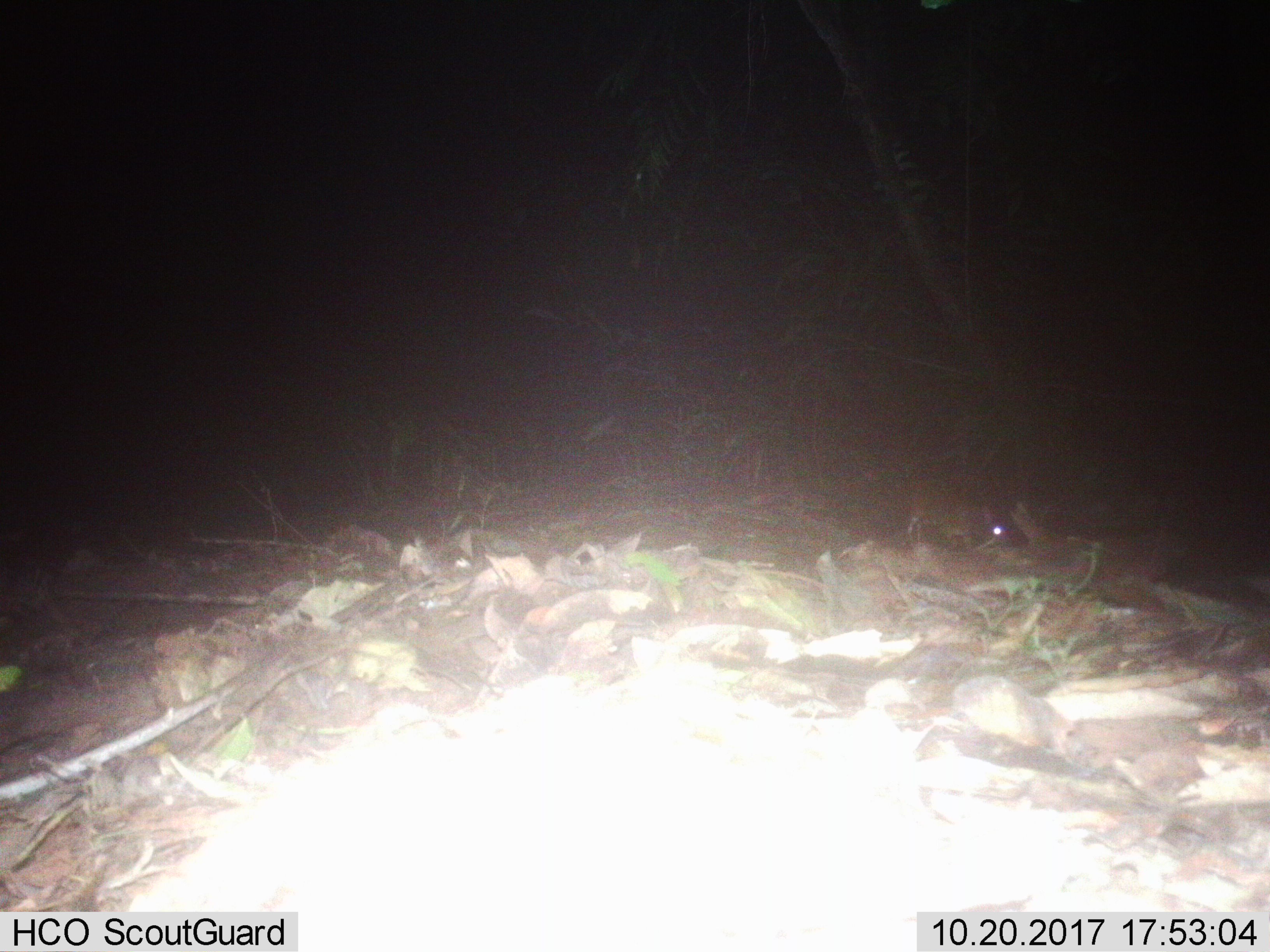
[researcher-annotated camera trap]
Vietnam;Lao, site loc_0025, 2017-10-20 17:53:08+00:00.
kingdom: Animalia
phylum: Chordata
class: Mammalia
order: Artiodactyla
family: Tragulidae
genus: Moschiola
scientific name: Moschiola meminna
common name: chevrotain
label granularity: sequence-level